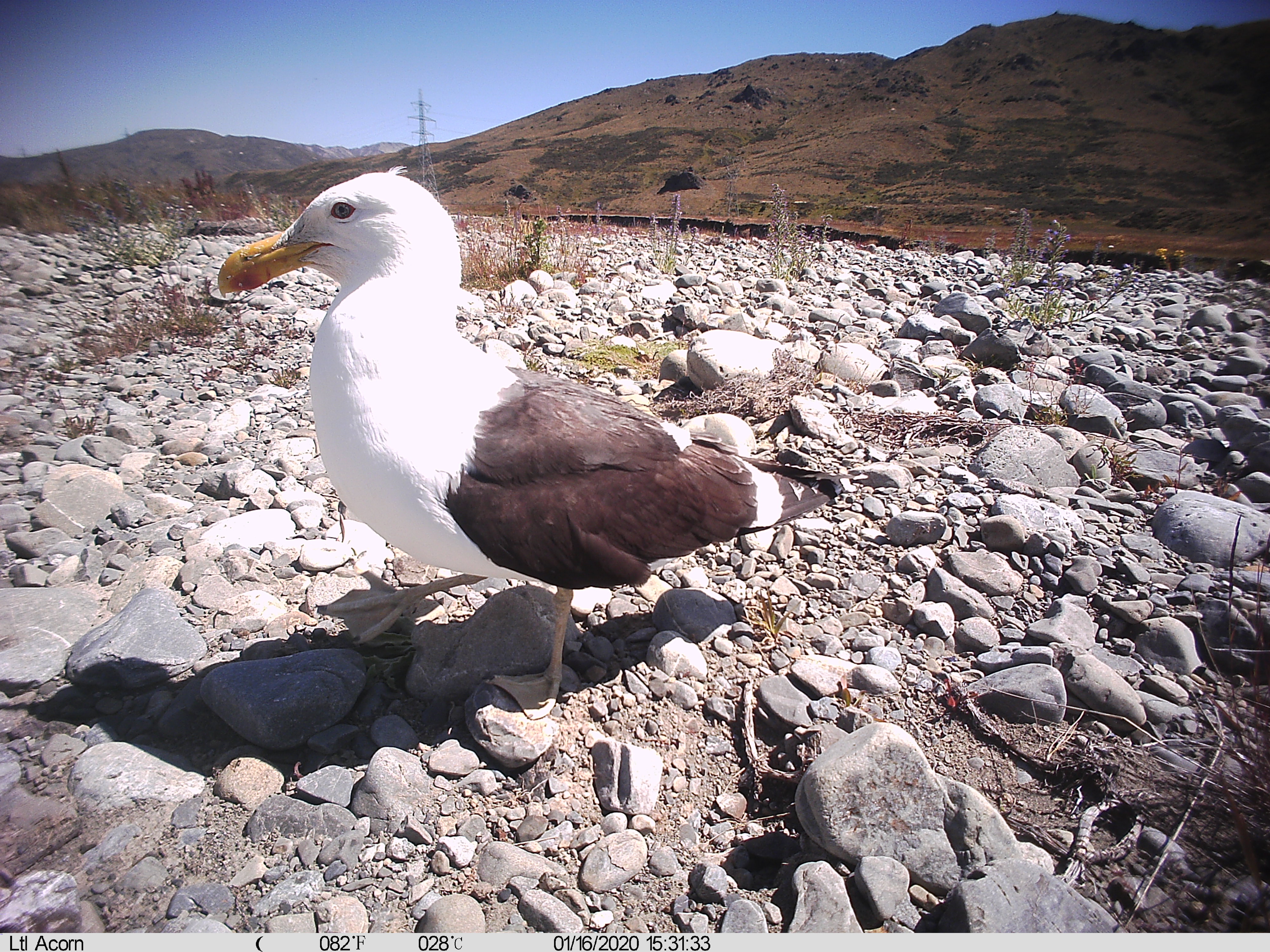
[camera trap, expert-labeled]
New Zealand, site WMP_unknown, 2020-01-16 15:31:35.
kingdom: Animalia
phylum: Chordata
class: Aves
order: Charadriiformes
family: Laridae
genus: Larus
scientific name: Larus fuscus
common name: black-backed gull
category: black backed gull